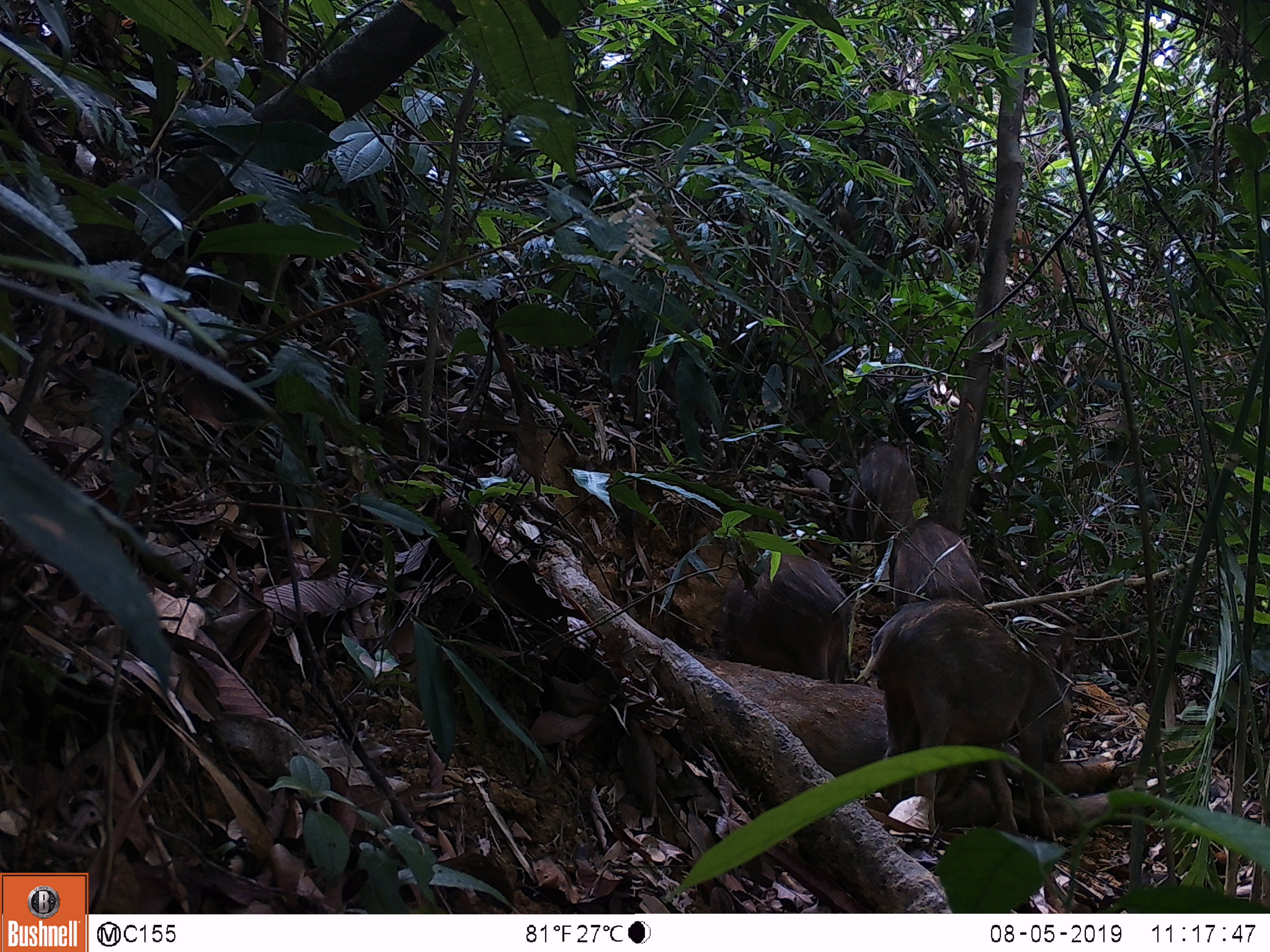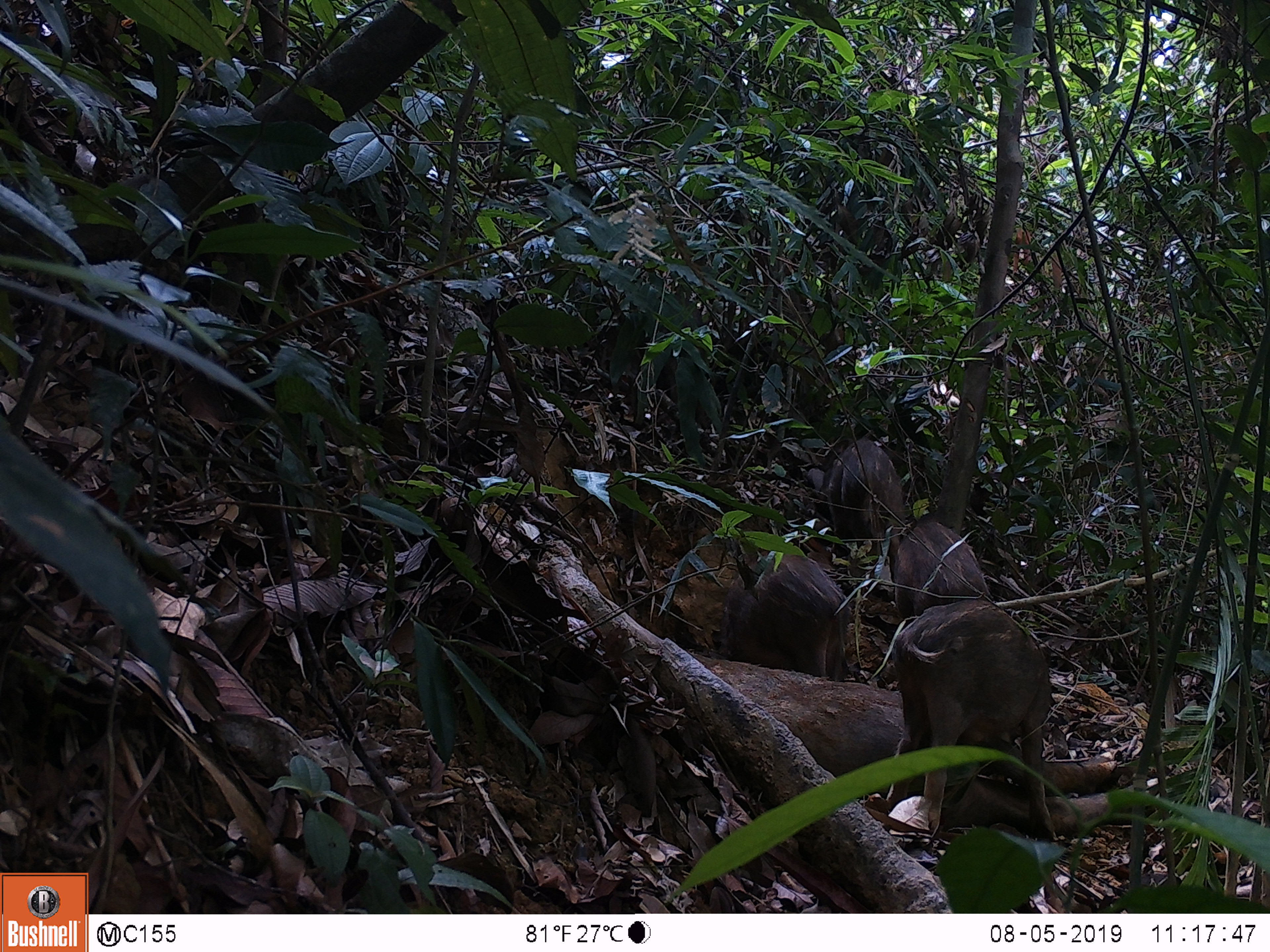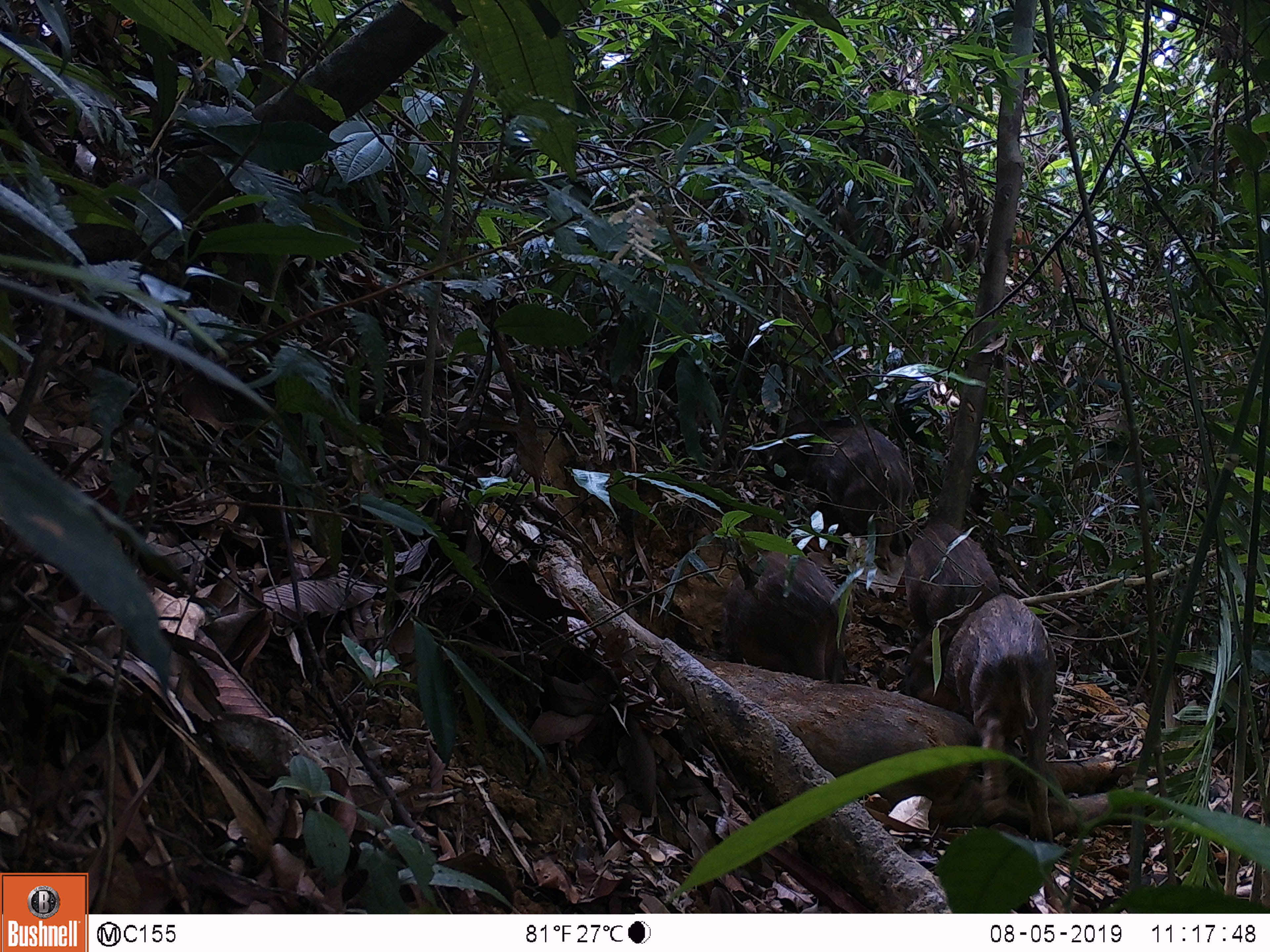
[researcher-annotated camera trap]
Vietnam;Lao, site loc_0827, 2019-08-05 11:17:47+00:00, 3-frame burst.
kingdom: Animalia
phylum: Chordata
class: Mammalia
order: Artiodactyla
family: Suidae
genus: Sus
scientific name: Sus scrofa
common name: eurasian wild pig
Eurasian wild pig (Sus scrofa). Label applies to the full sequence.